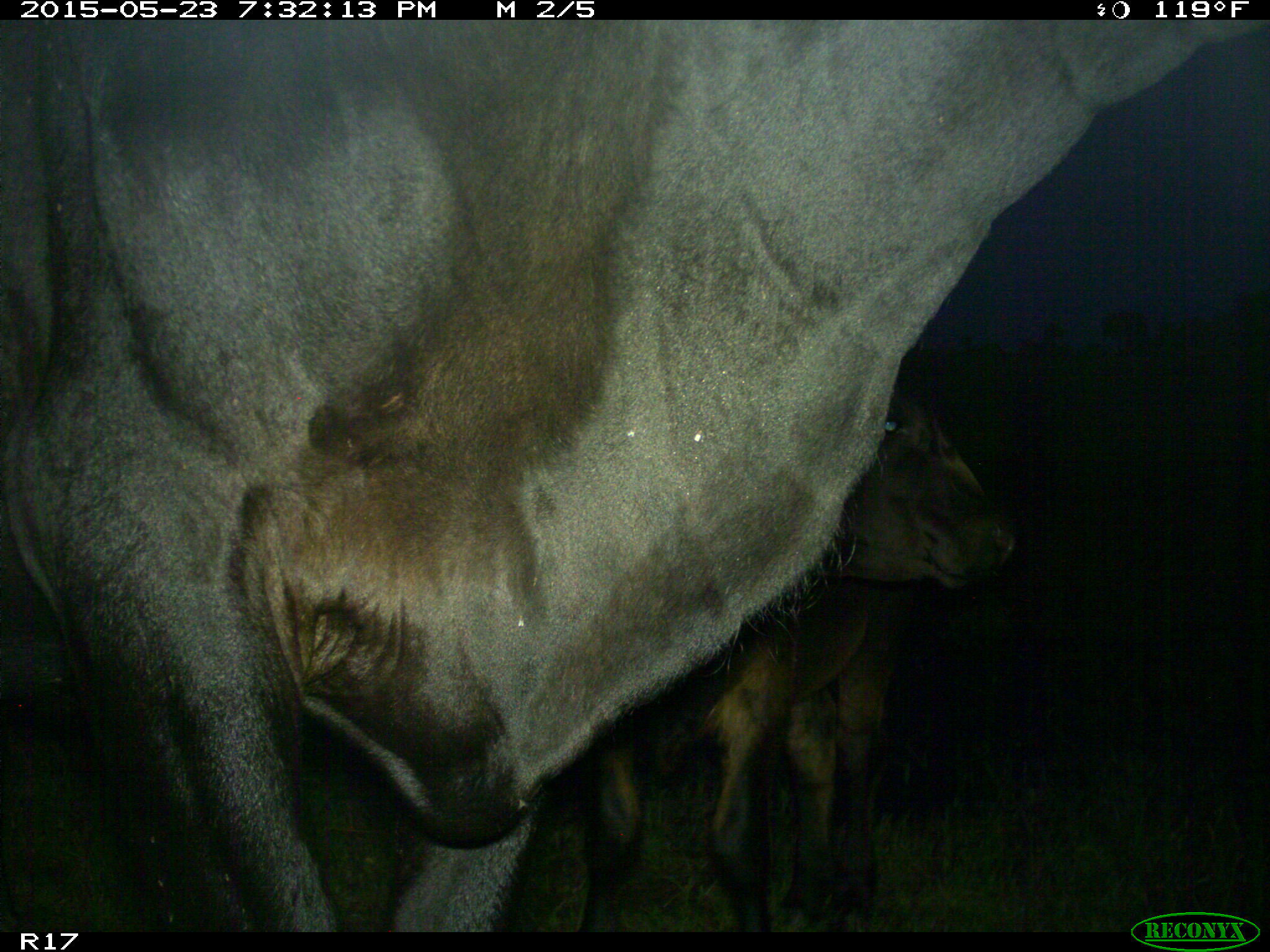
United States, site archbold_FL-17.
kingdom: Animalia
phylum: Chordata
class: Mammalia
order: Artiodactyla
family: Bovidae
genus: Bos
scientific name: Bos taurus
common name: domestic cow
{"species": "Bos taurus (domestic cow)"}